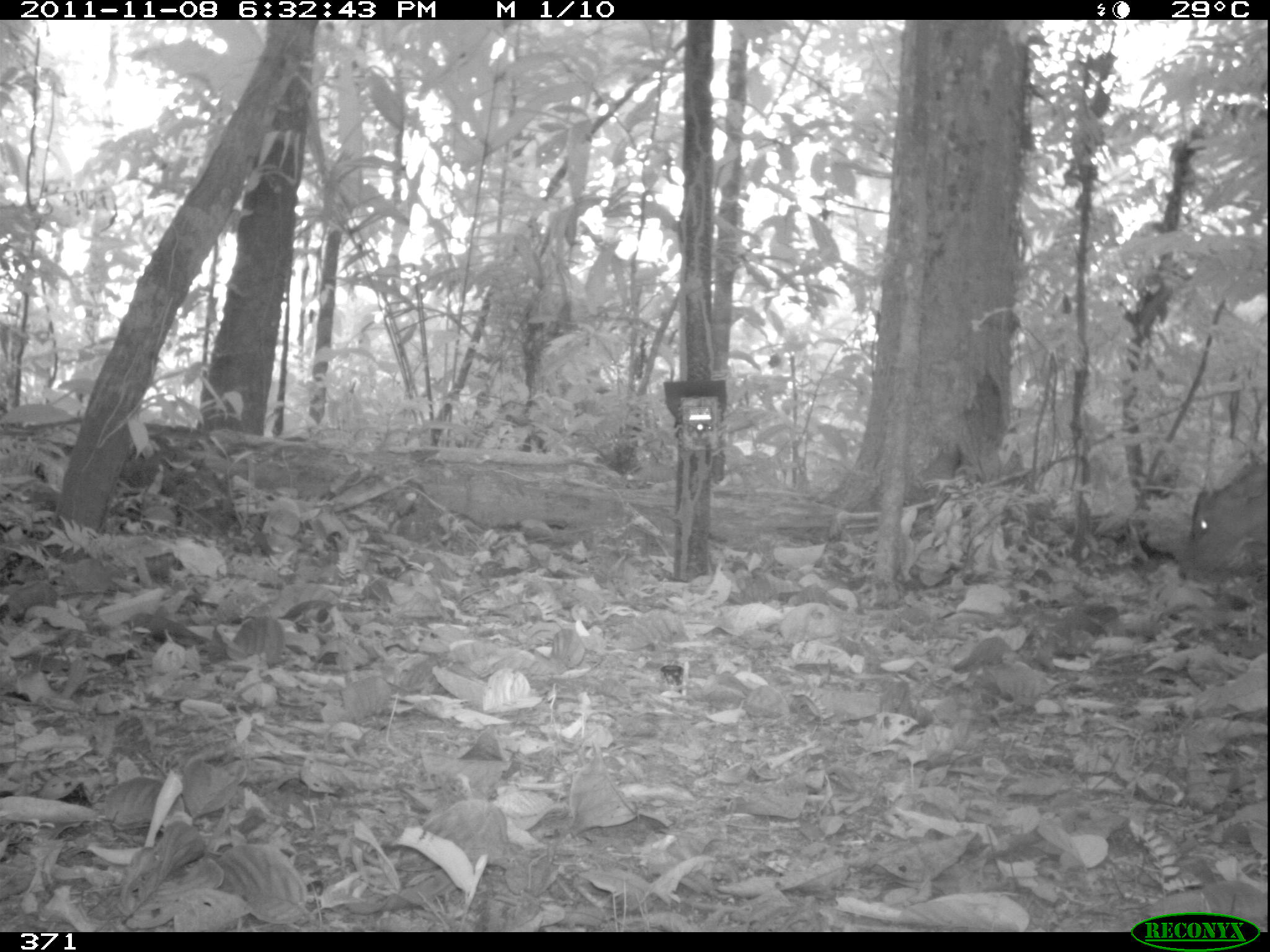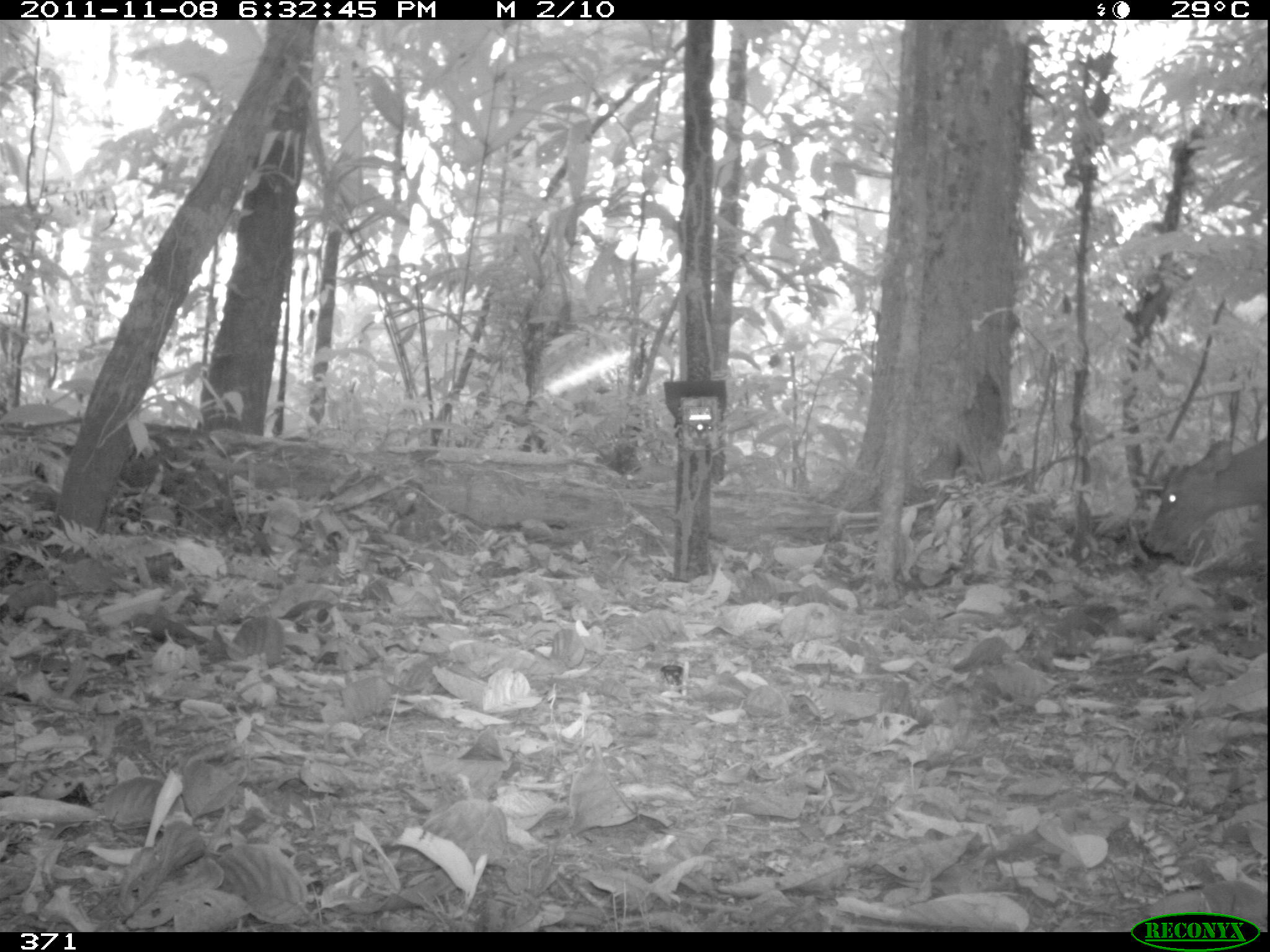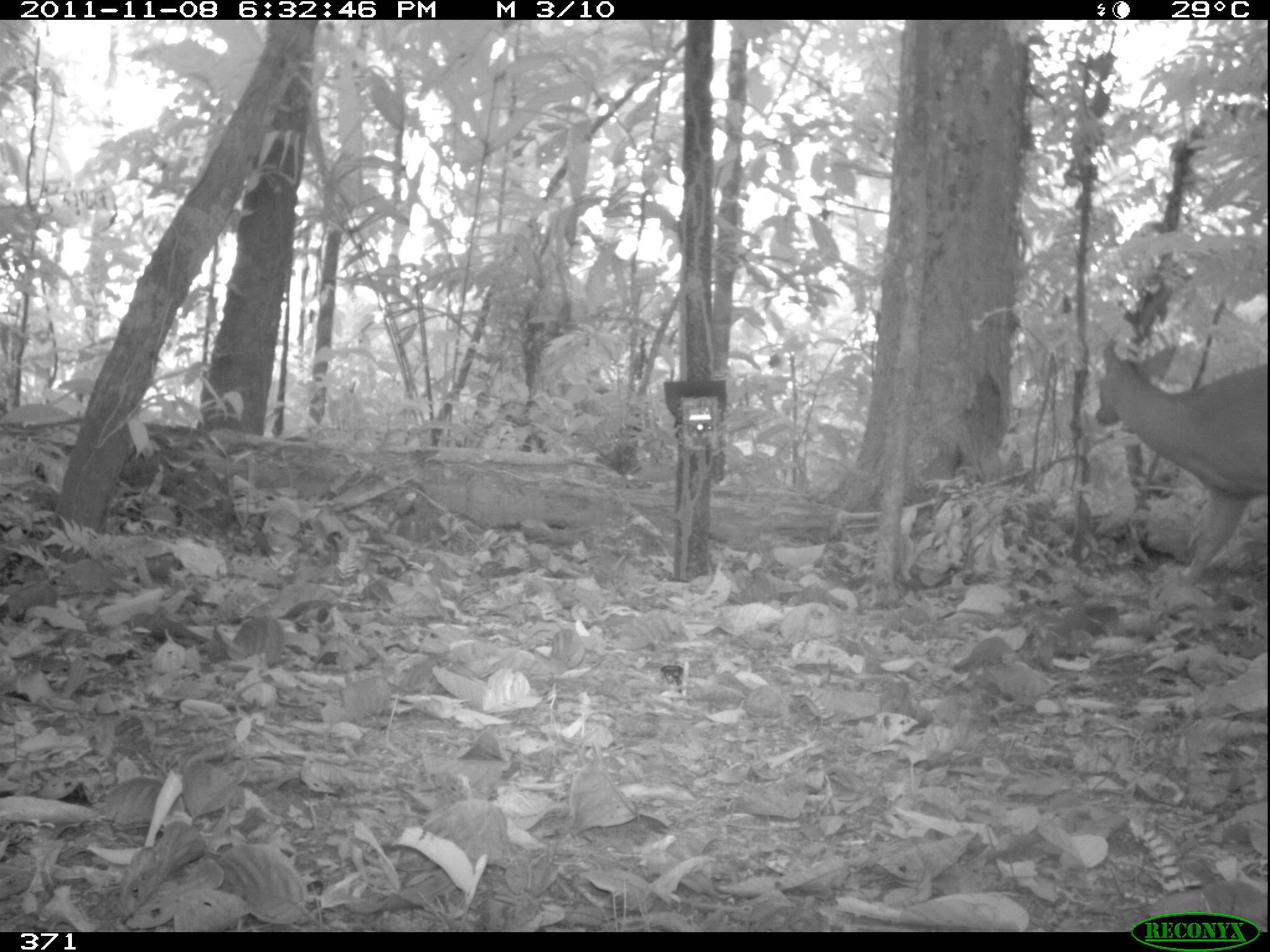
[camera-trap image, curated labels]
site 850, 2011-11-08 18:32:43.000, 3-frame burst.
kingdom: Animalia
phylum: Chordata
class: Mammalia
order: Artiodactyla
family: Cervidae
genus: Mazama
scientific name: Mazama americana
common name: red brocket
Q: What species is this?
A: Mazama americana (red brocket).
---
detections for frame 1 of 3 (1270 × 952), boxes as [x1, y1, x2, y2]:
mazama americana: [1178, 463, 1270, 578]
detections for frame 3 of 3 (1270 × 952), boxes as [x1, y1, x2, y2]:
mazama americana: [1088, 341, 1268, 573]